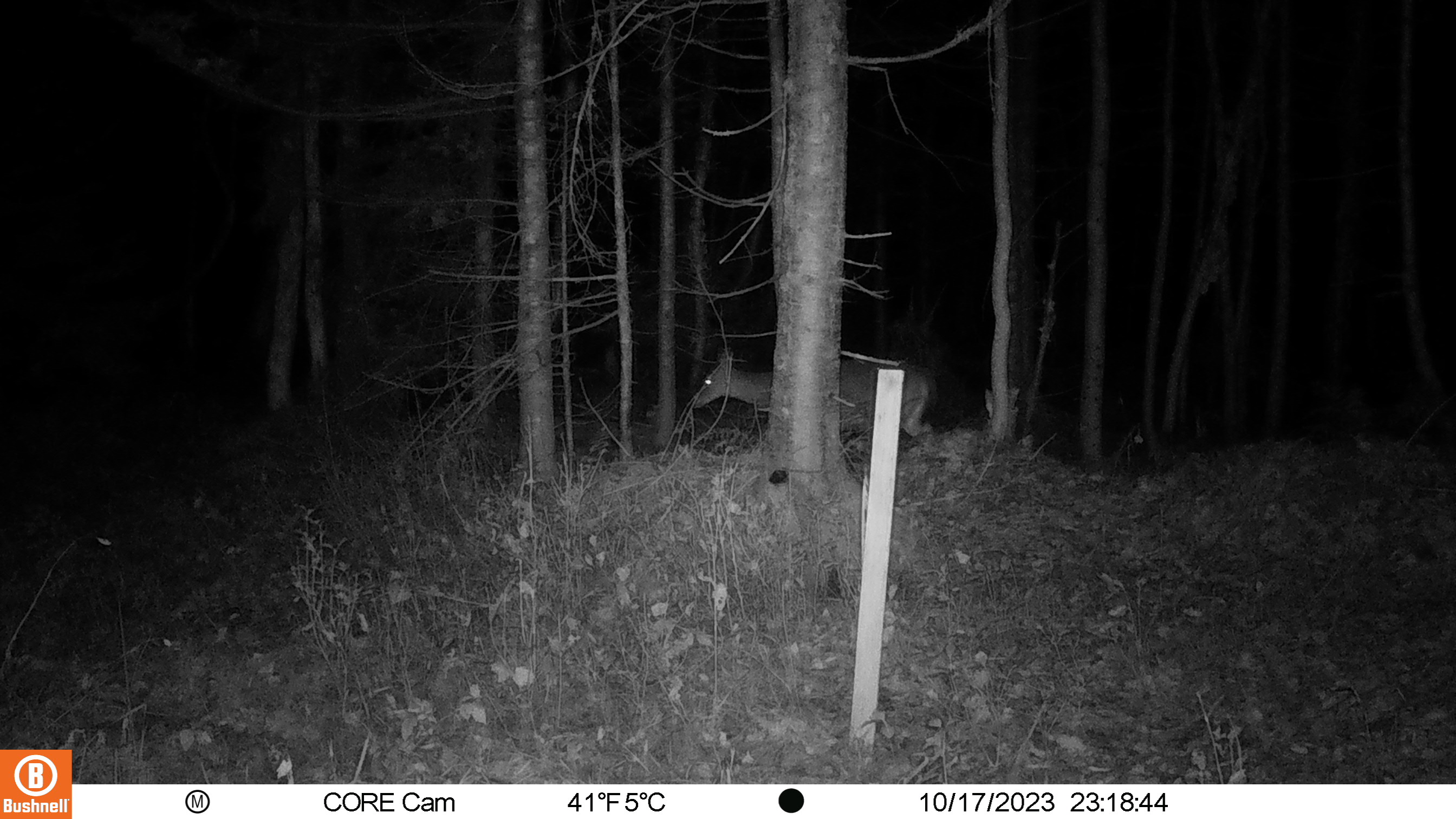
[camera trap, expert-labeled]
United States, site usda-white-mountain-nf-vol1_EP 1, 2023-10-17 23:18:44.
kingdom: Animalia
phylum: Chordata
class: Mammalia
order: Artiodactyla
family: Cervidae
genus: Odocoileus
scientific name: Odocoileus virginianus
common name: white-tailed deer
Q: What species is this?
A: White-tailed deer (Odocoileus virginianus).